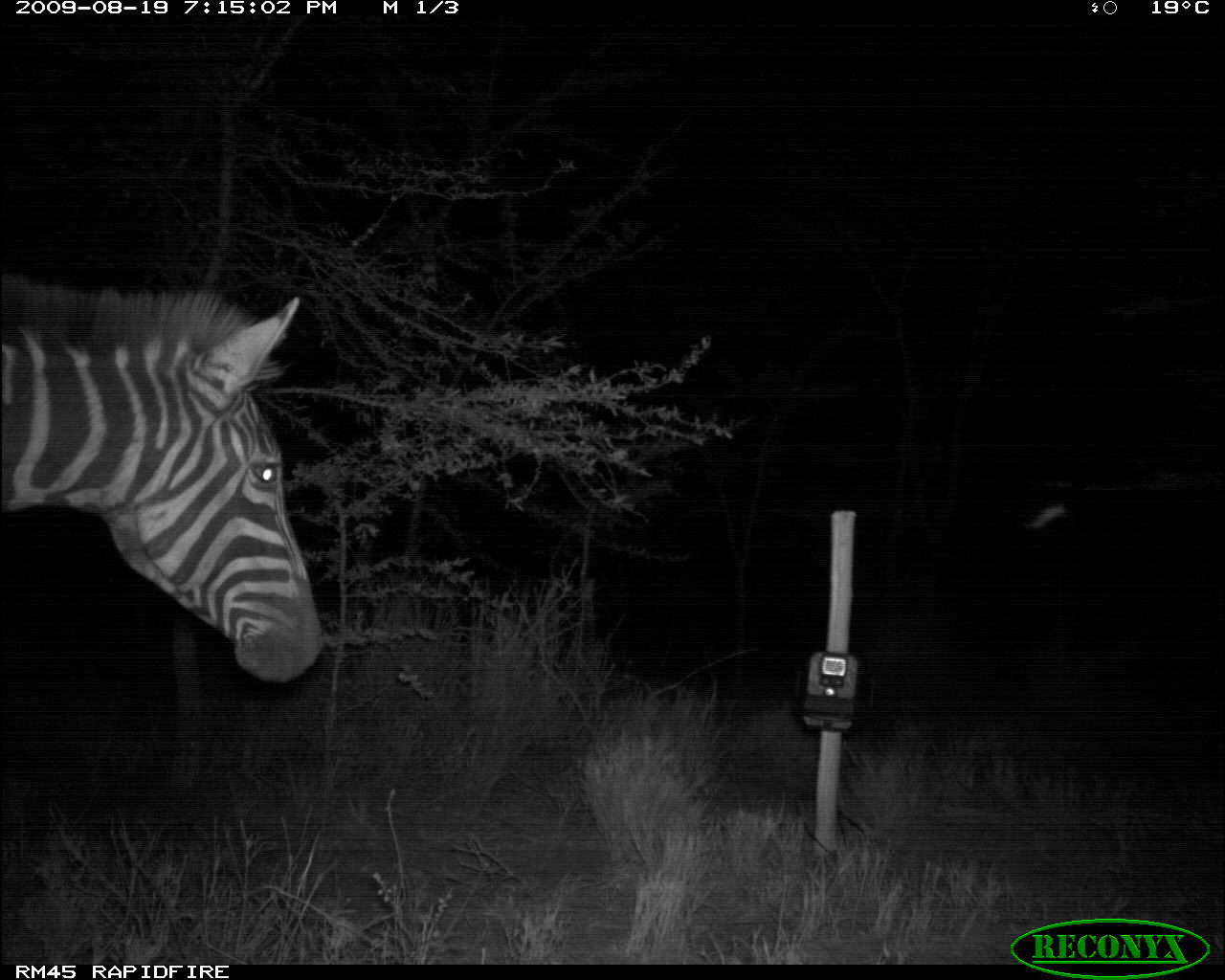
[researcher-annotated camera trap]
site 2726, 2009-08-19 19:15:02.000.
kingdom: Animalia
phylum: Chordata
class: Mammalia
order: Perissodactyla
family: Equidae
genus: Equus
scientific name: Equus quagga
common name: plains zebra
Equus quagga (plains zebra), count 1.